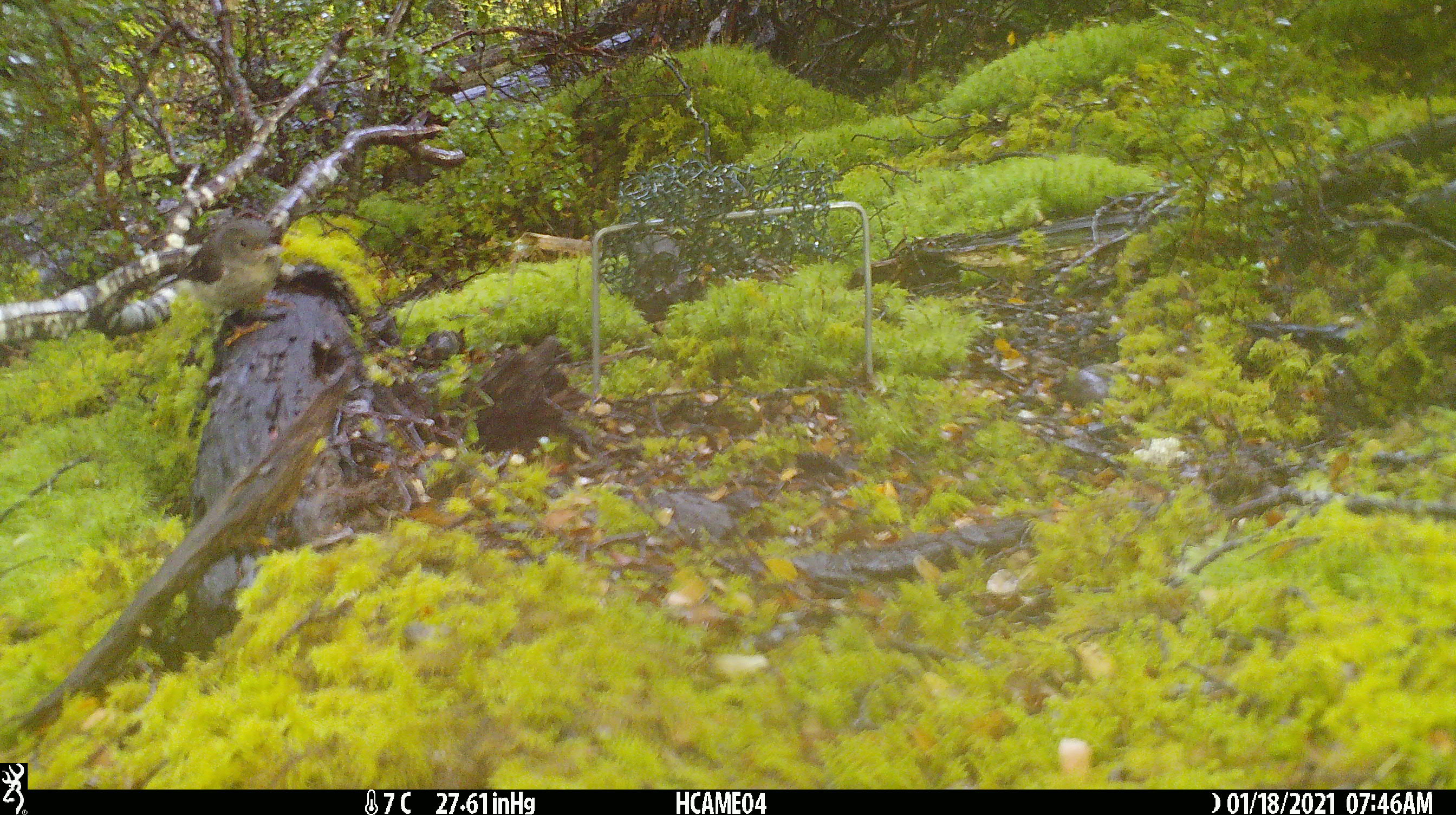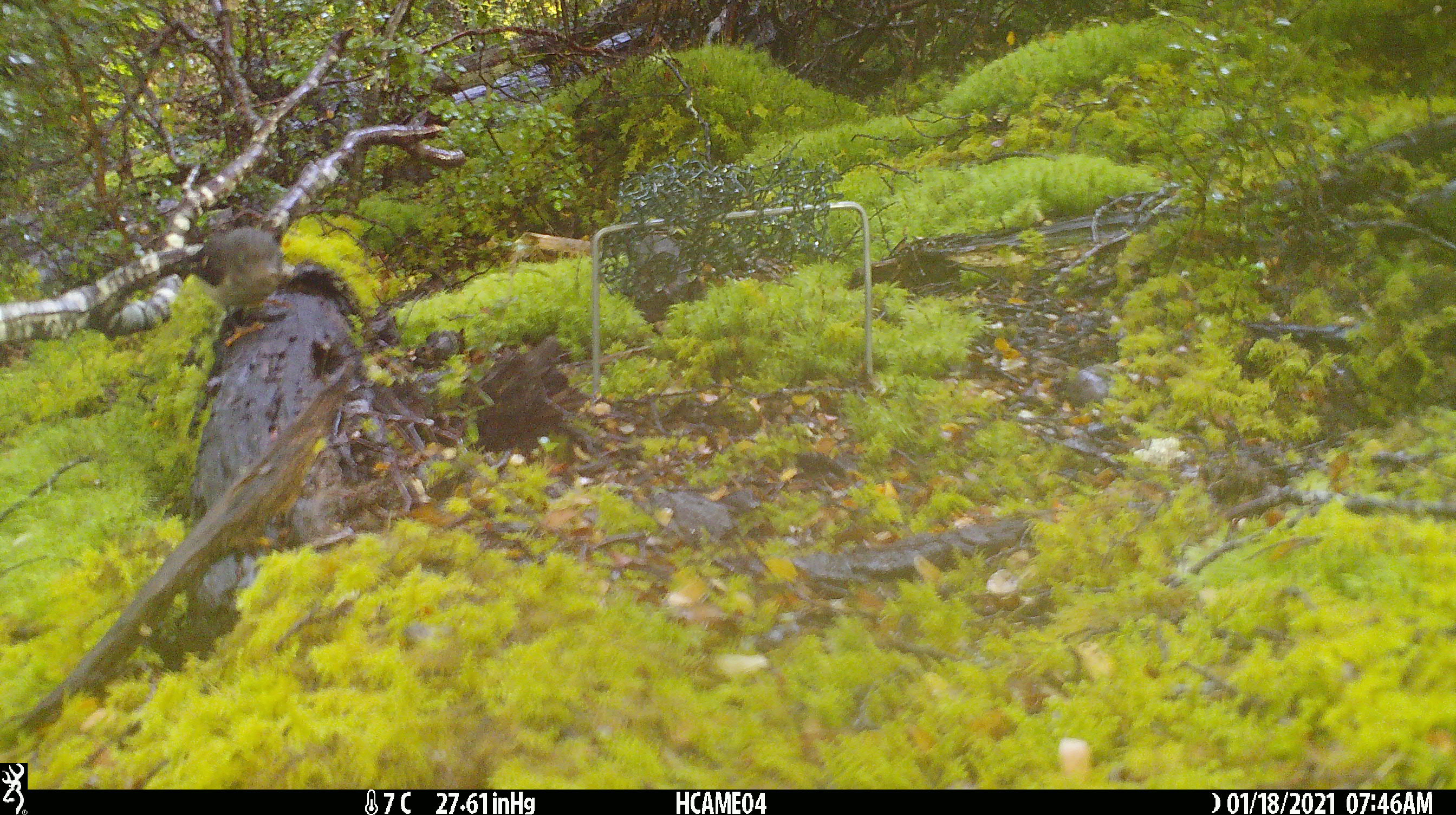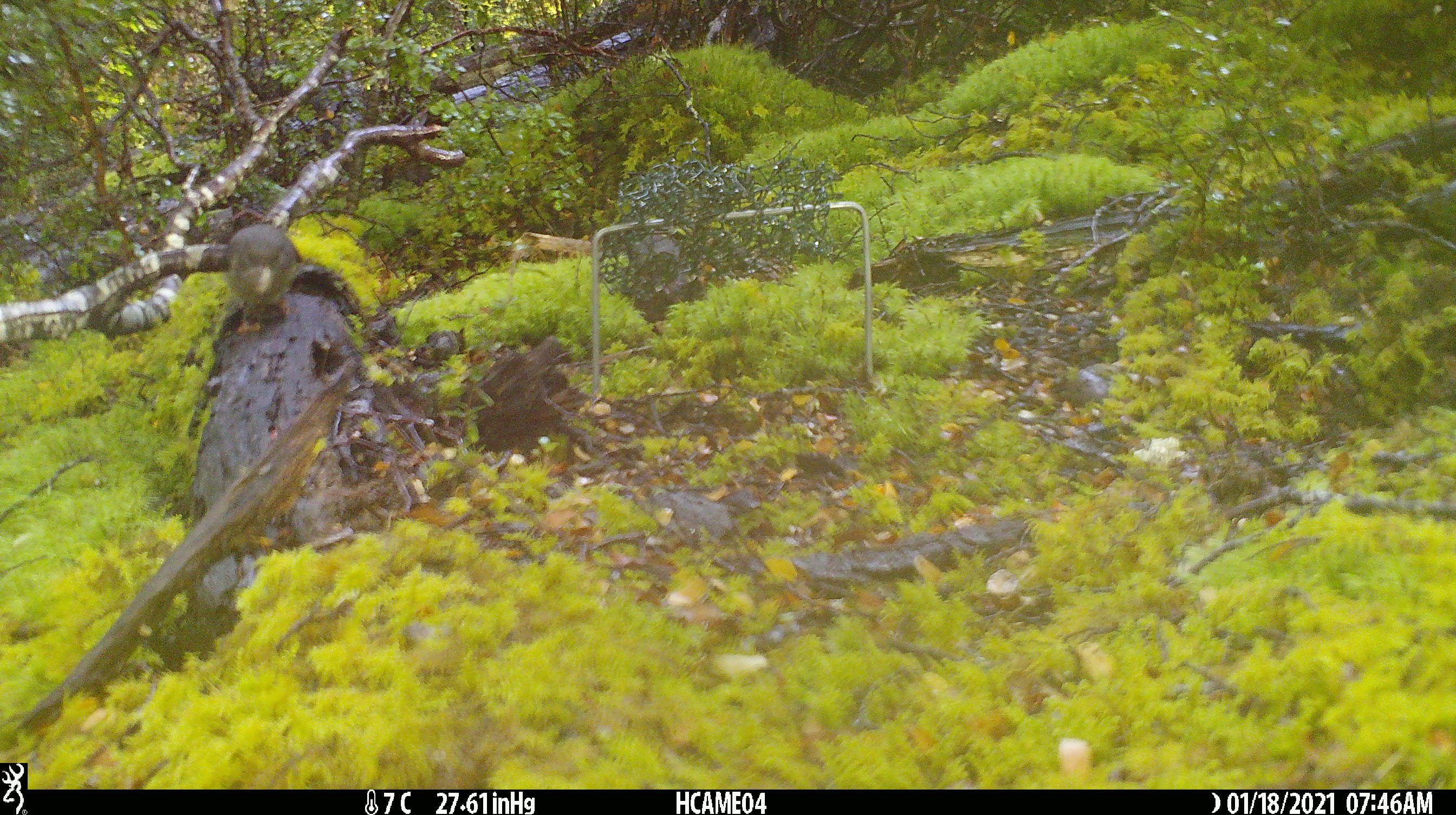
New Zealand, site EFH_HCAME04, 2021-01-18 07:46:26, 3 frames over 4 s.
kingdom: Animalia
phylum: Chordata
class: Aves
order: Passeriformes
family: Petroicidae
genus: Petroica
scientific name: Petroica macrocephala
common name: tomtit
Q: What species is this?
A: Tomtit (Petroica macrocephala).